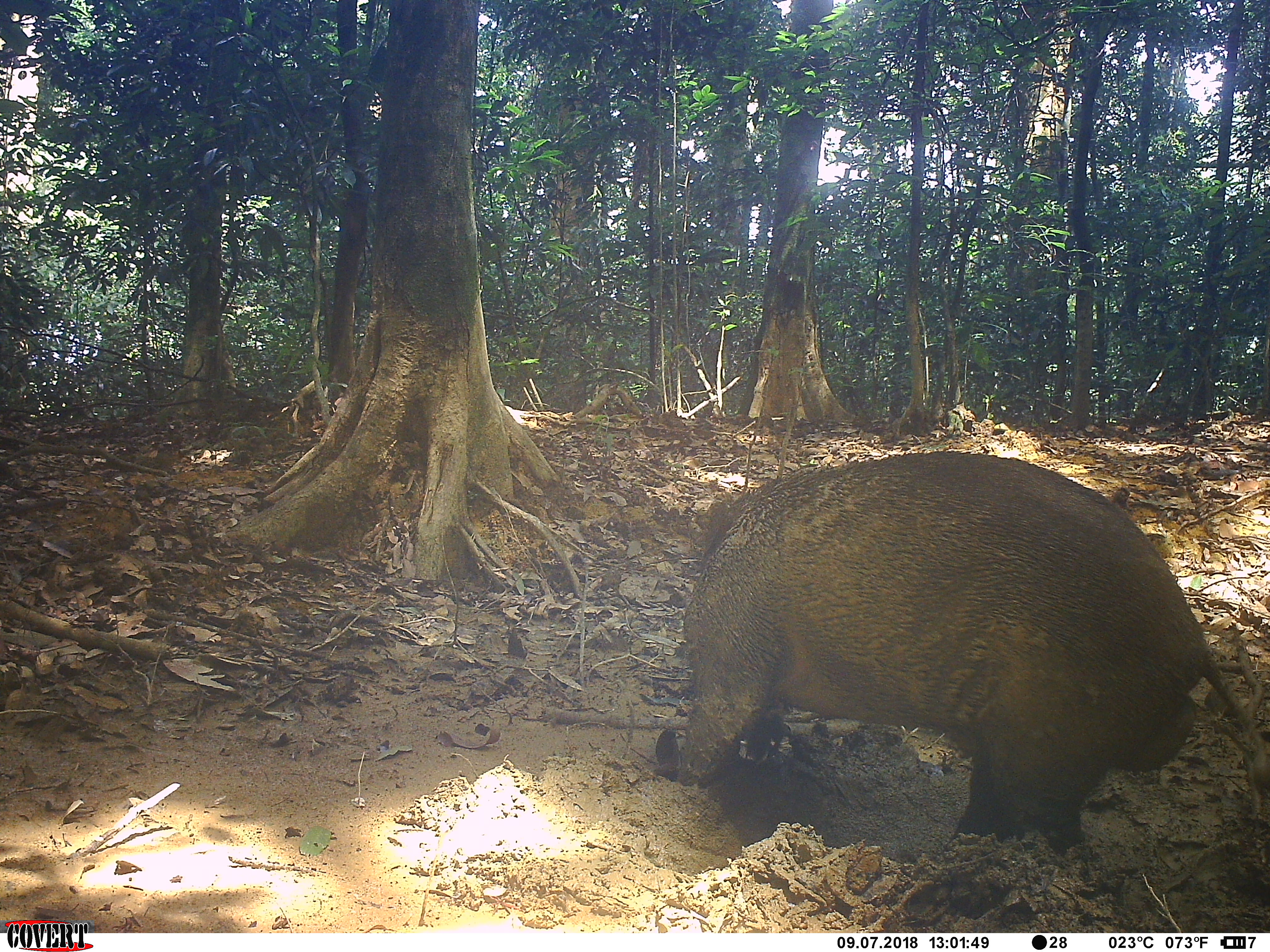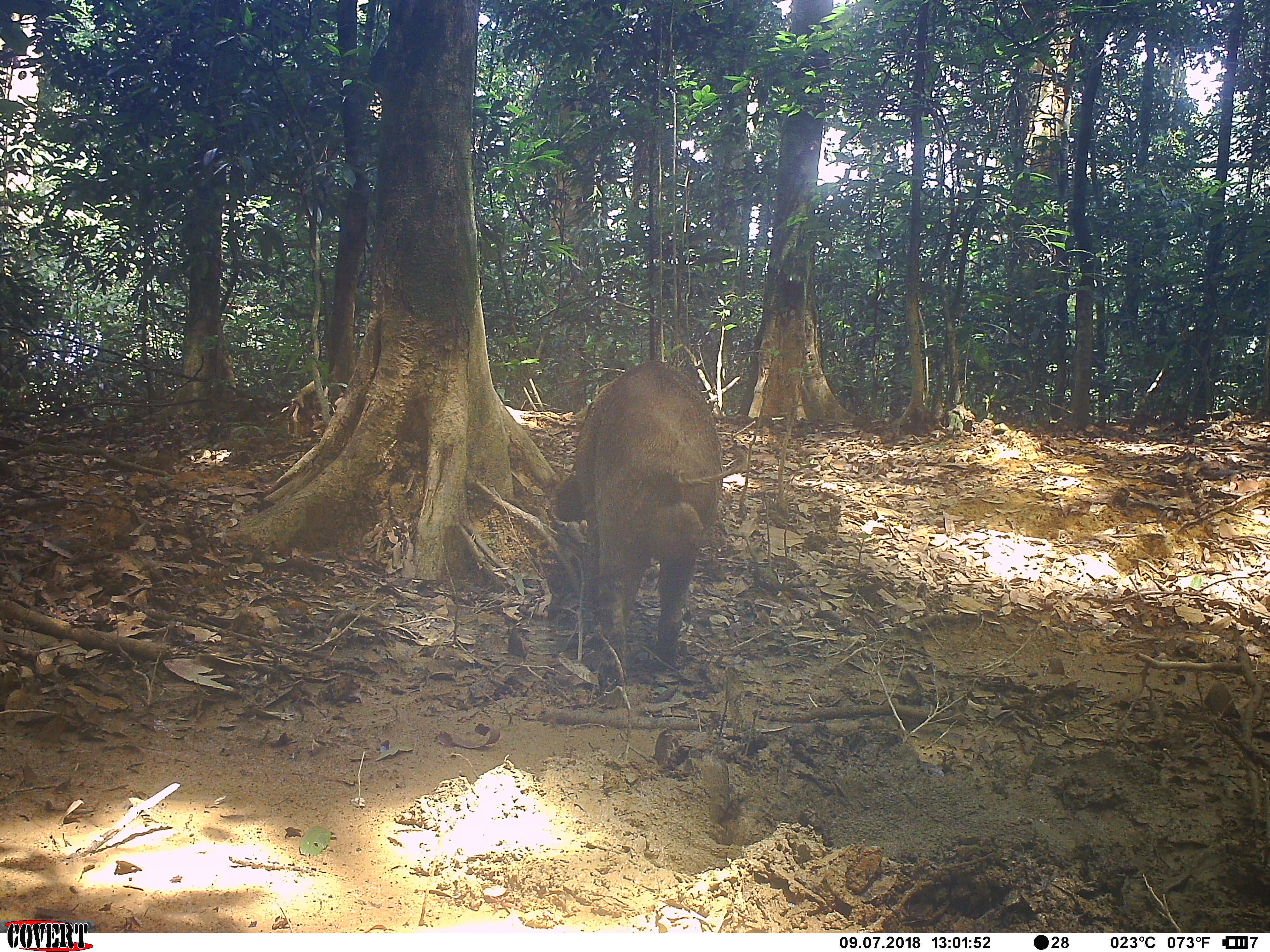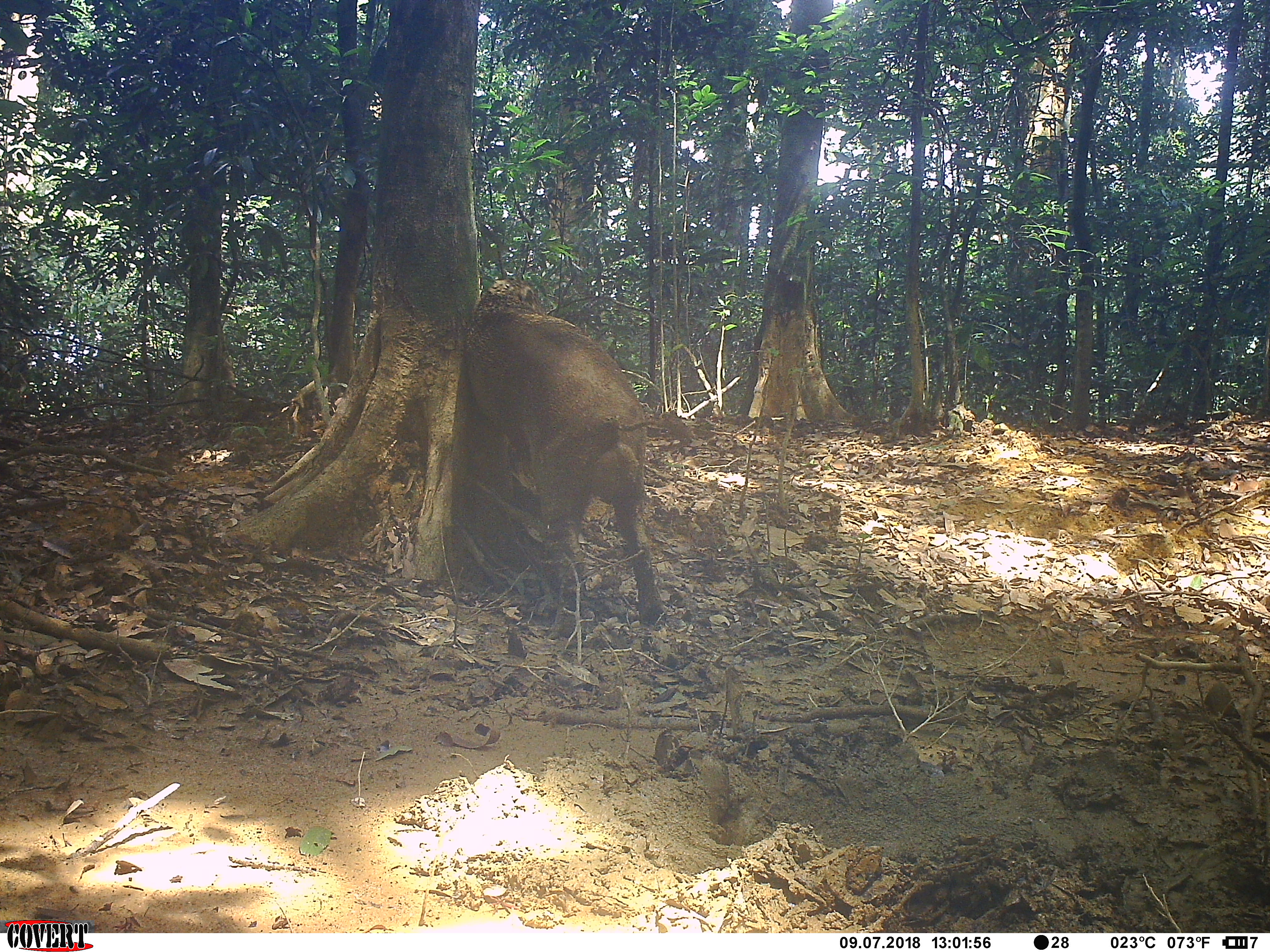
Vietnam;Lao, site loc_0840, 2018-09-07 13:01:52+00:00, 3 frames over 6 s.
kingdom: Animalia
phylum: Chordata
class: Mammalia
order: Artiodactyla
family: Suidae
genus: Sus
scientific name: Sus scrofa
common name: eurasian wild pig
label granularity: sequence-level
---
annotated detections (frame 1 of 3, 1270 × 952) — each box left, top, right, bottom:
eurasian wild pig: 672, 450, 1269, 851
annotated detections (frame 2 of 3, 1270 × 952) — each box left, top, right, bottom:
eurasian wild pig: 552, 359, 749, 675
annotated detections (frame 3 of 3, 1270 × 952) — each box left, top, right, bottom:
eurasian wild pig: 465, 276, 667, 628